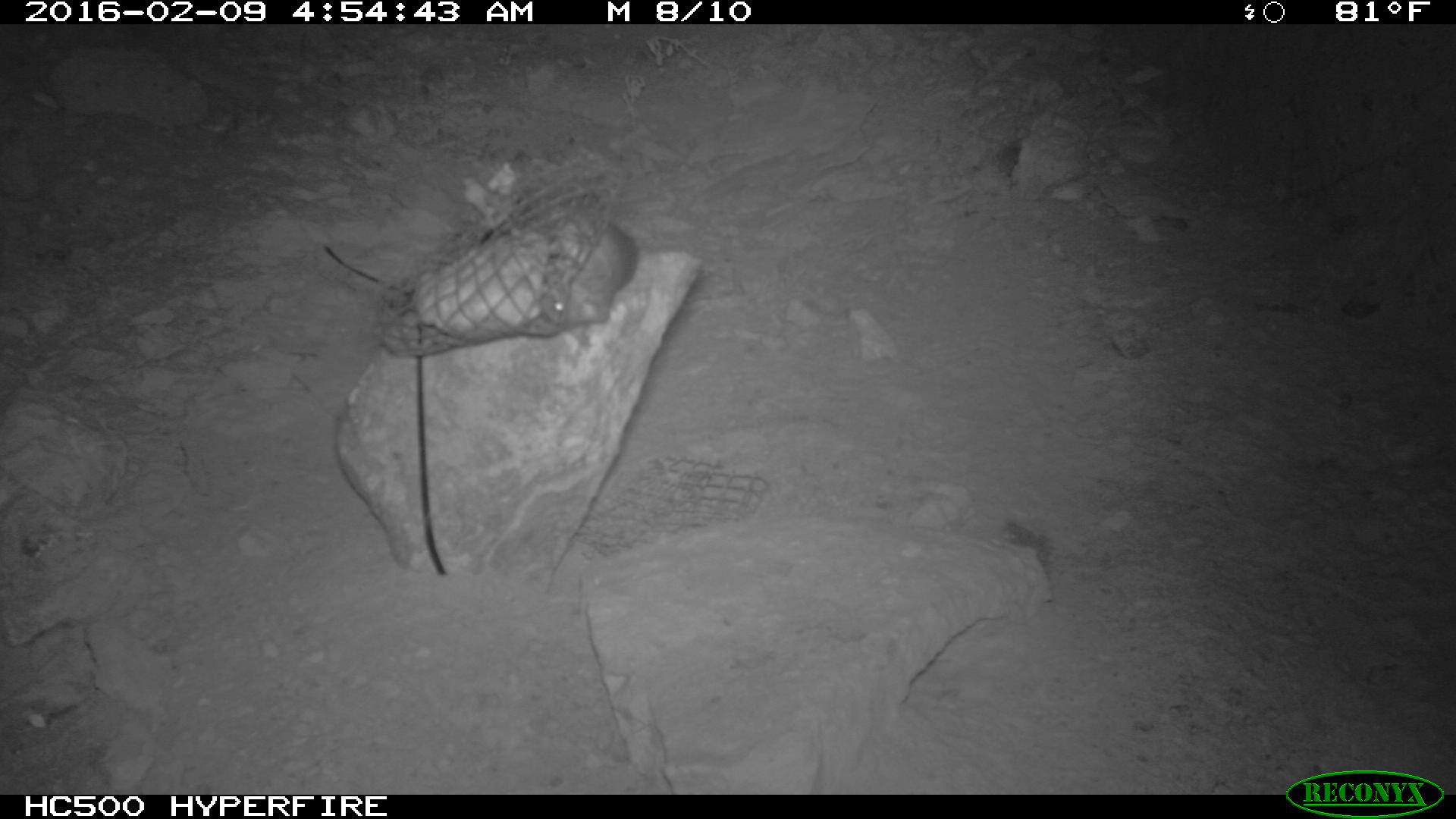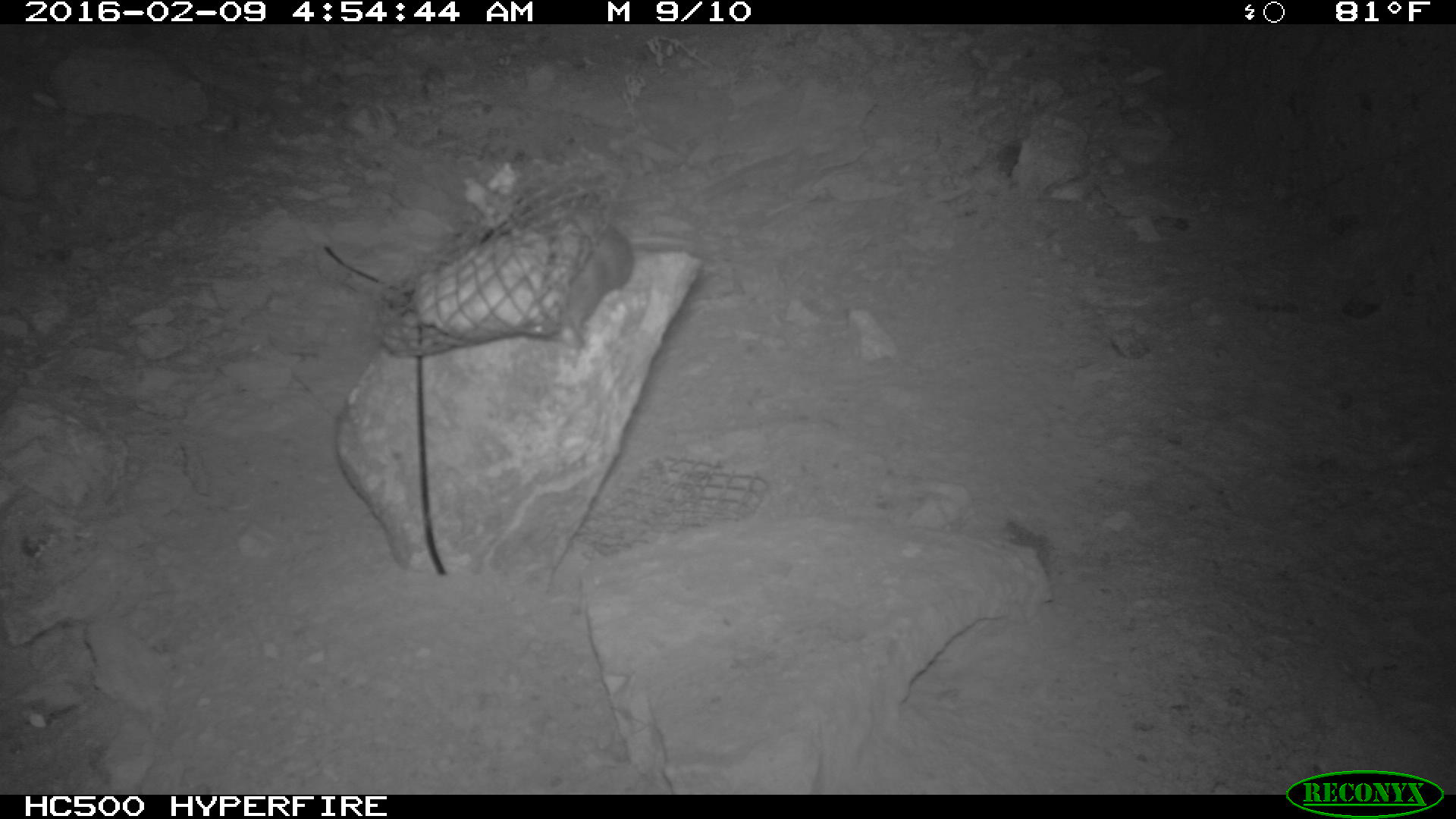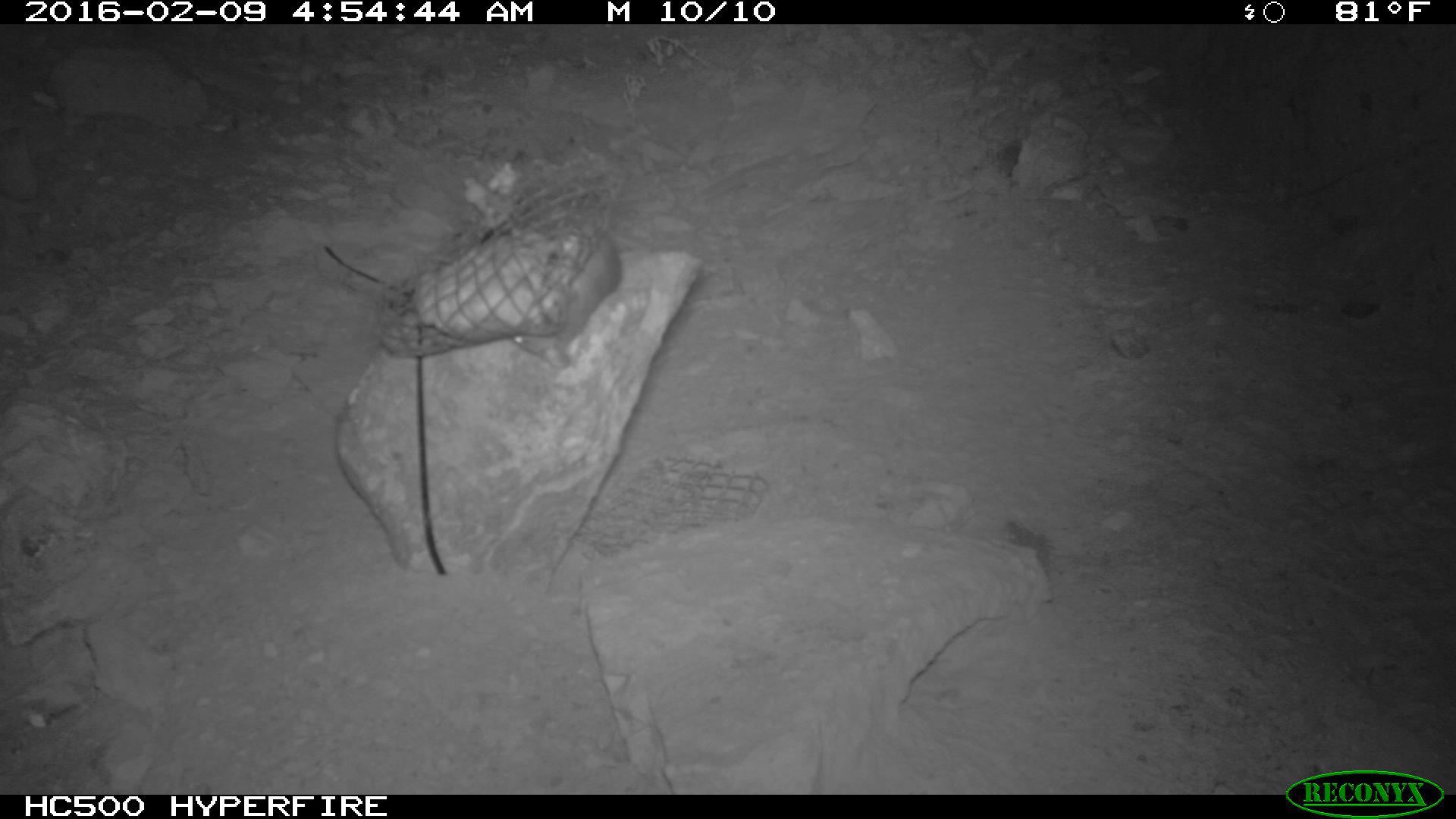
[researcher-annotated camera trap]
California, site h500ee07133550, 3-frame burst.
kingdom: Animalia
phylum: Chordata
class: Mammalia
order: Rodentia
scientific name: Rodentia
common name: rodent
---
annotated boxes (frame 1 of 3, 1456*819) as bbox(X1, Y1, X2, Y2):
rodent: bbox(541, 208, 636, 322)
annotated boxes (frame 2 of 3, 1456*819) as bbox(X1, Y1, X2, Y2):
rodent: bbox(551, 222, 632, 350)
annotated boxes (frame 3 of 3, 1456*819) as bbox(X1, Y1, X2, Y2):
rodent: bbox(511, 227, 619, 368)